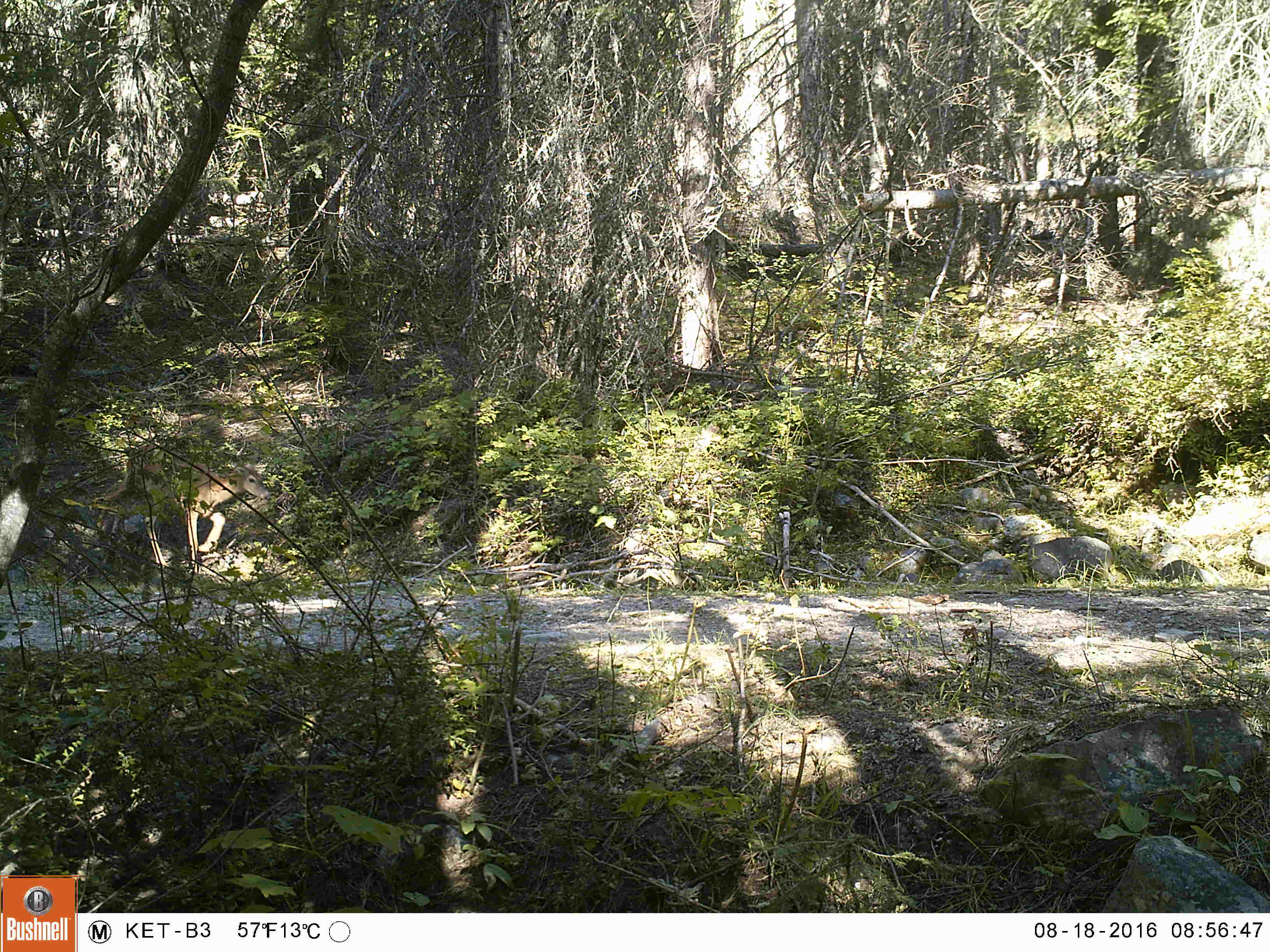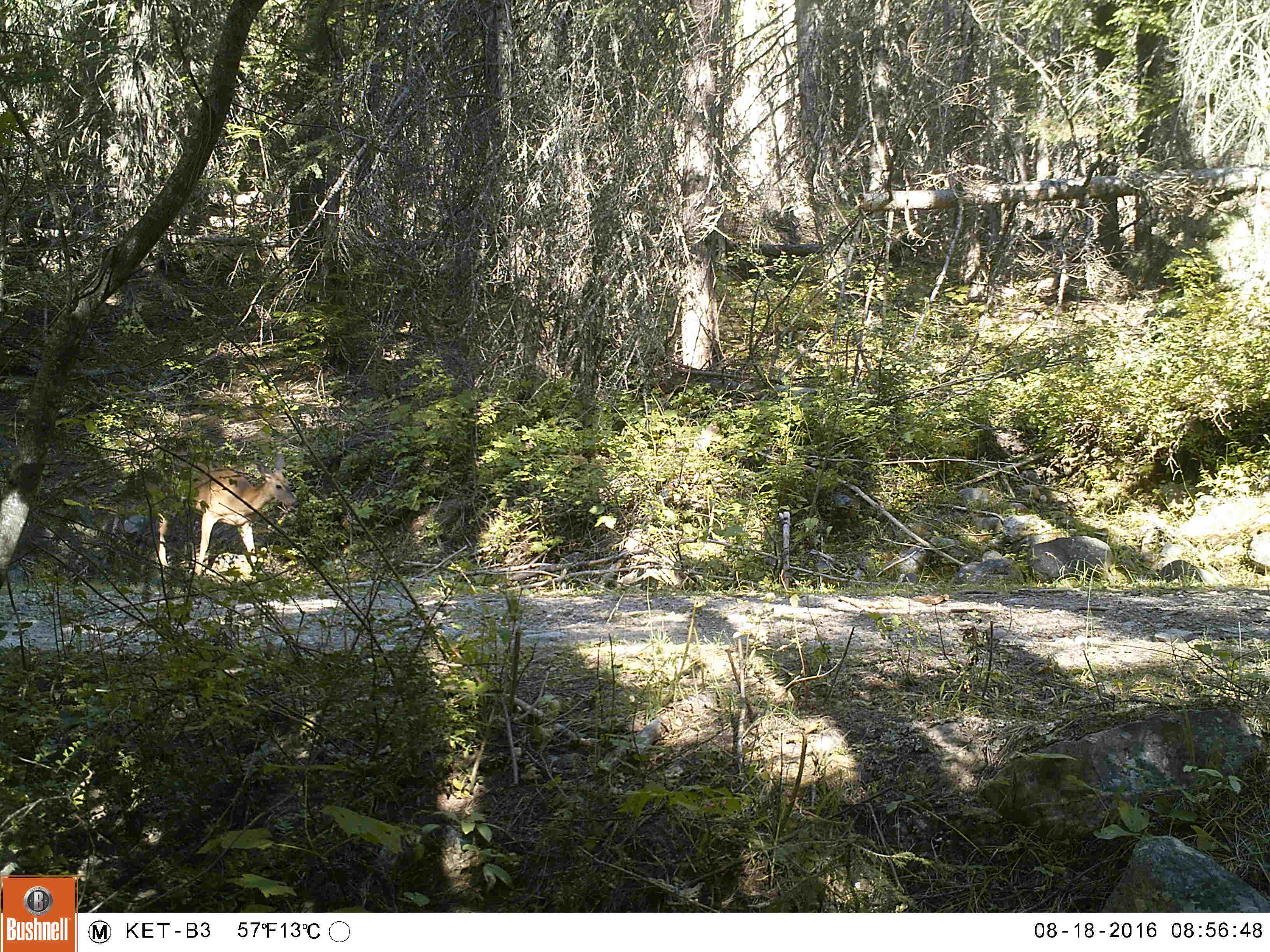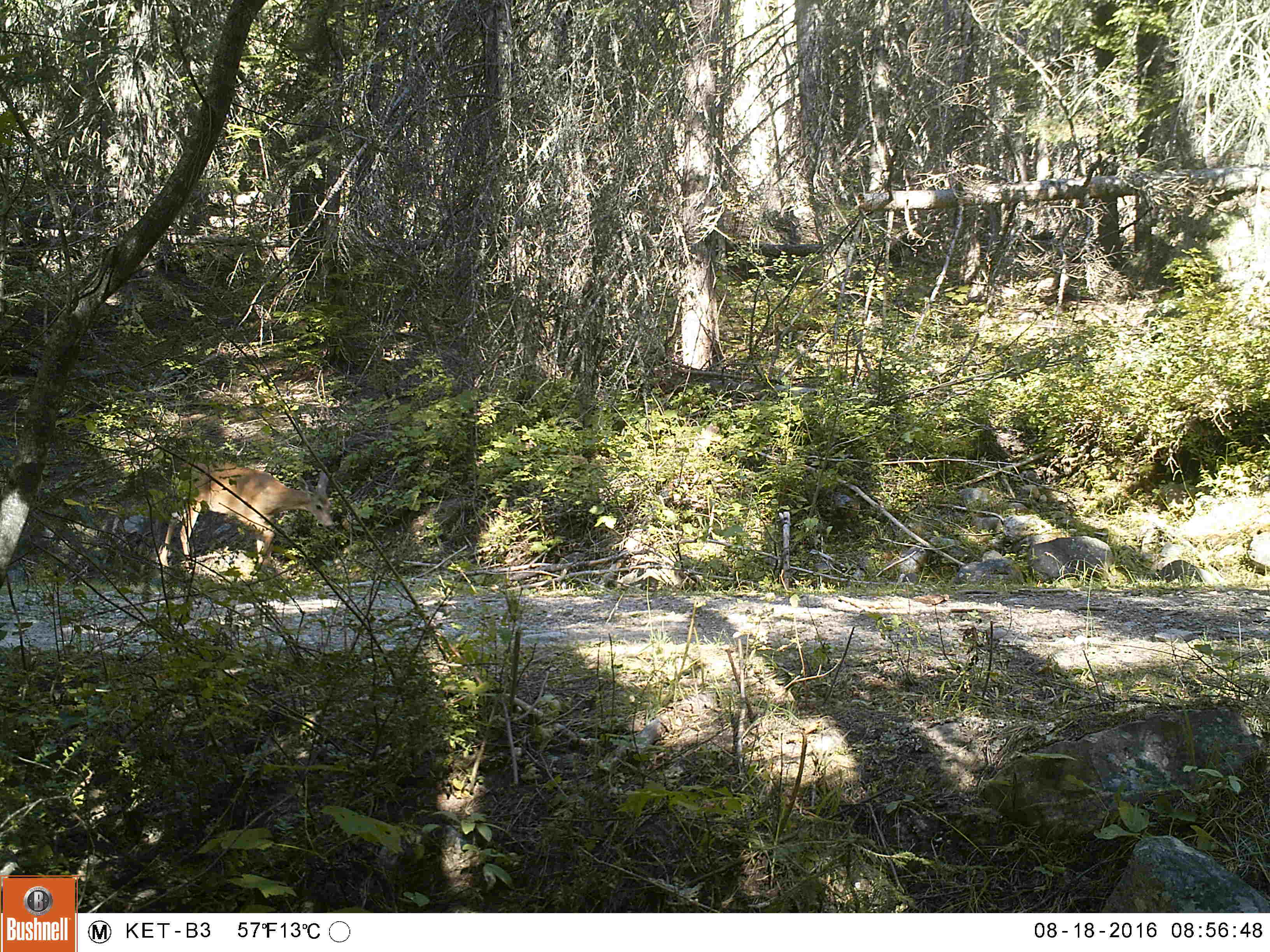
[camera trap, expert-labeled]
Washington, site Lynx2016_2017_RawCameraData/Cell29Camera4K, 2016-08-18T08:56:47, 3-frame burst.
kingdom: Animalia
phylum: Chordata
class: Mammalia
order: Artiodactyla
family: Cervidae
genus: Odocoileus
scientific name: Odocoileus virginianus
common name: white-tailed deer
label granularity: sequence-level